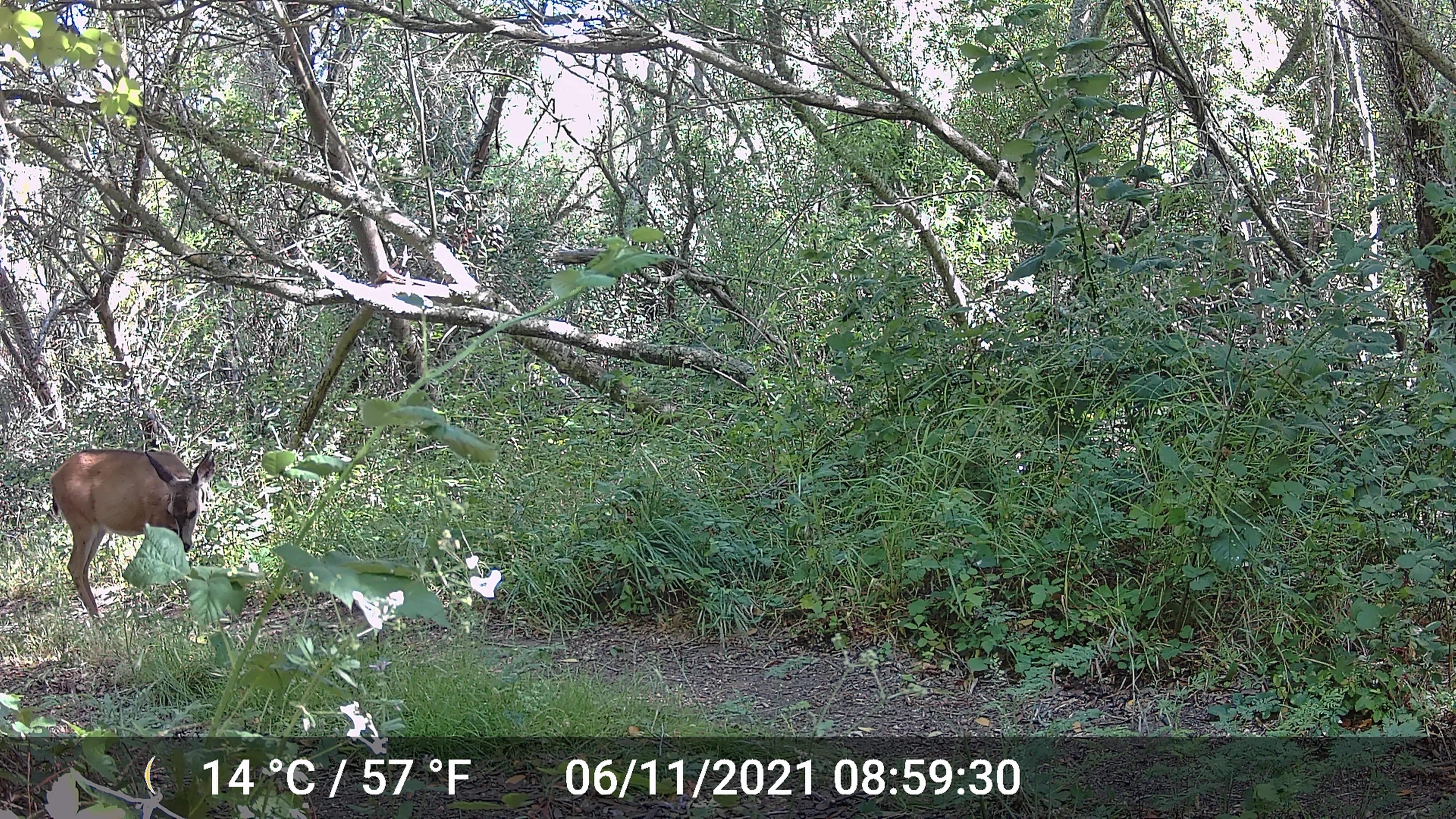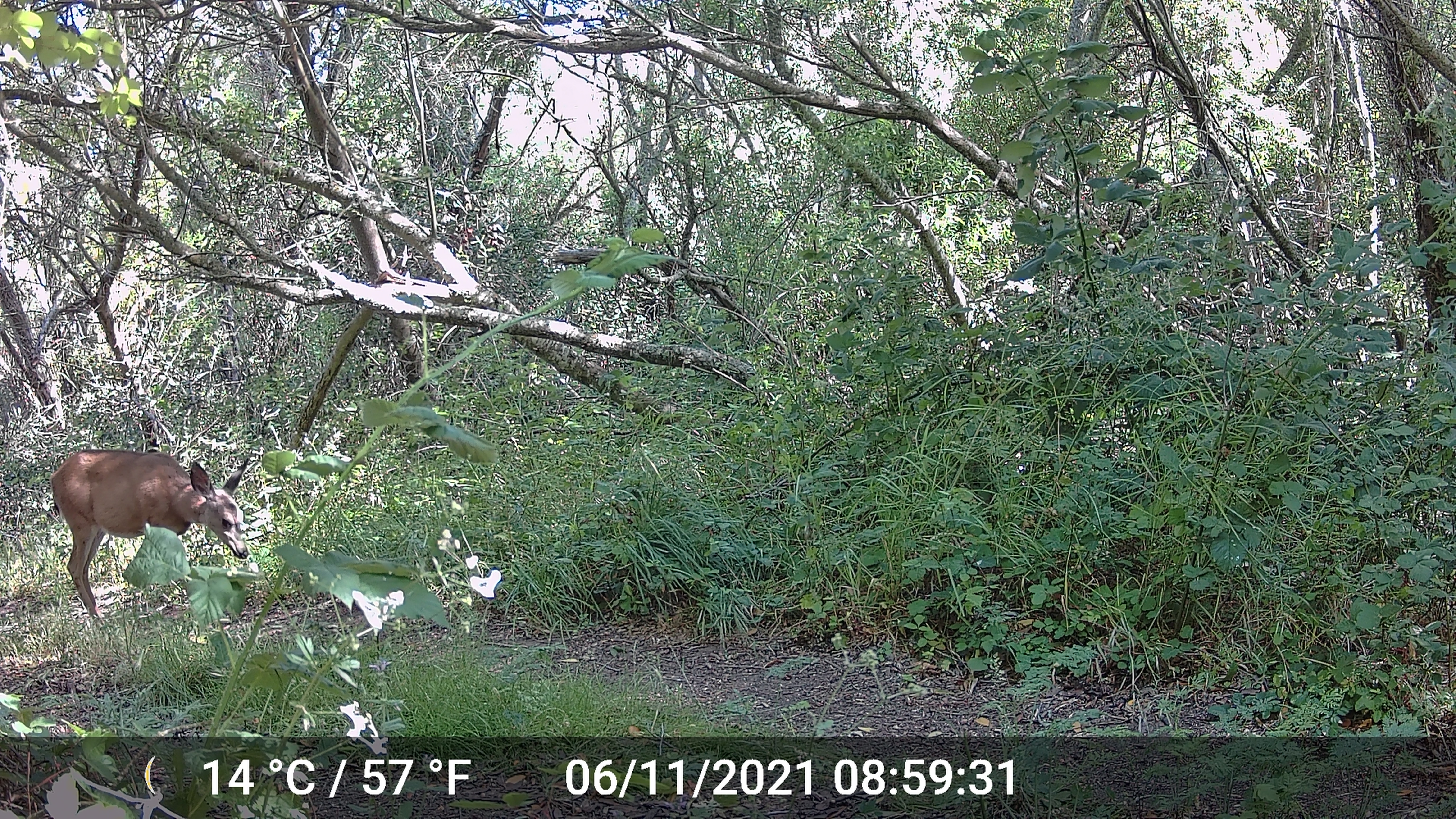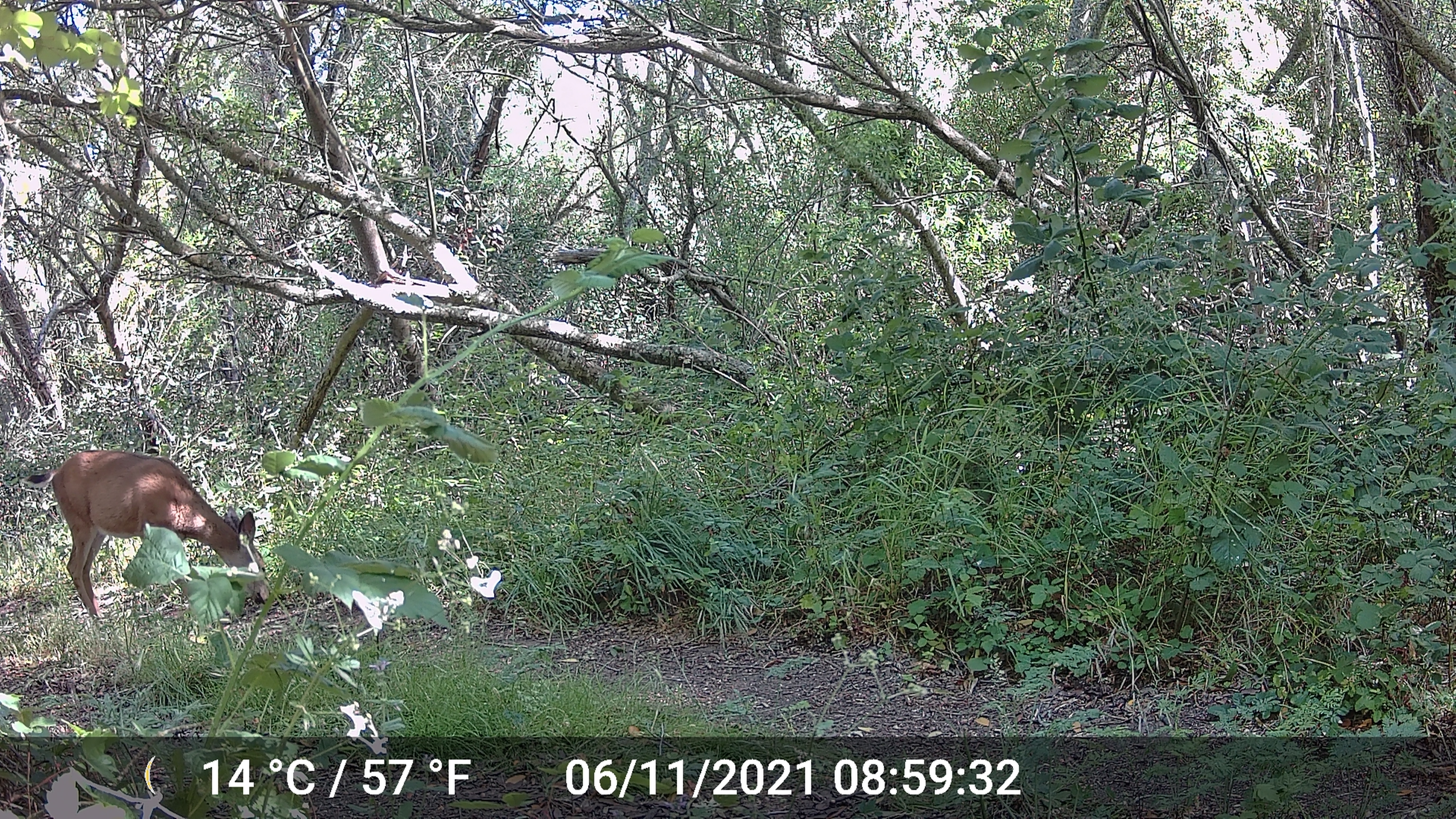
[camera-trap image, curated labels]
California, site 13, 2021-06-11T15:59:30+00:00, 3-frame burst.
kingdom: Animalia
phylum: Chordata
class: Mammalia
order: Artiodactyla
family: Cervidae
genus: Odocoileus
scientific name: Odocoileus hemionus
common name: mule deer